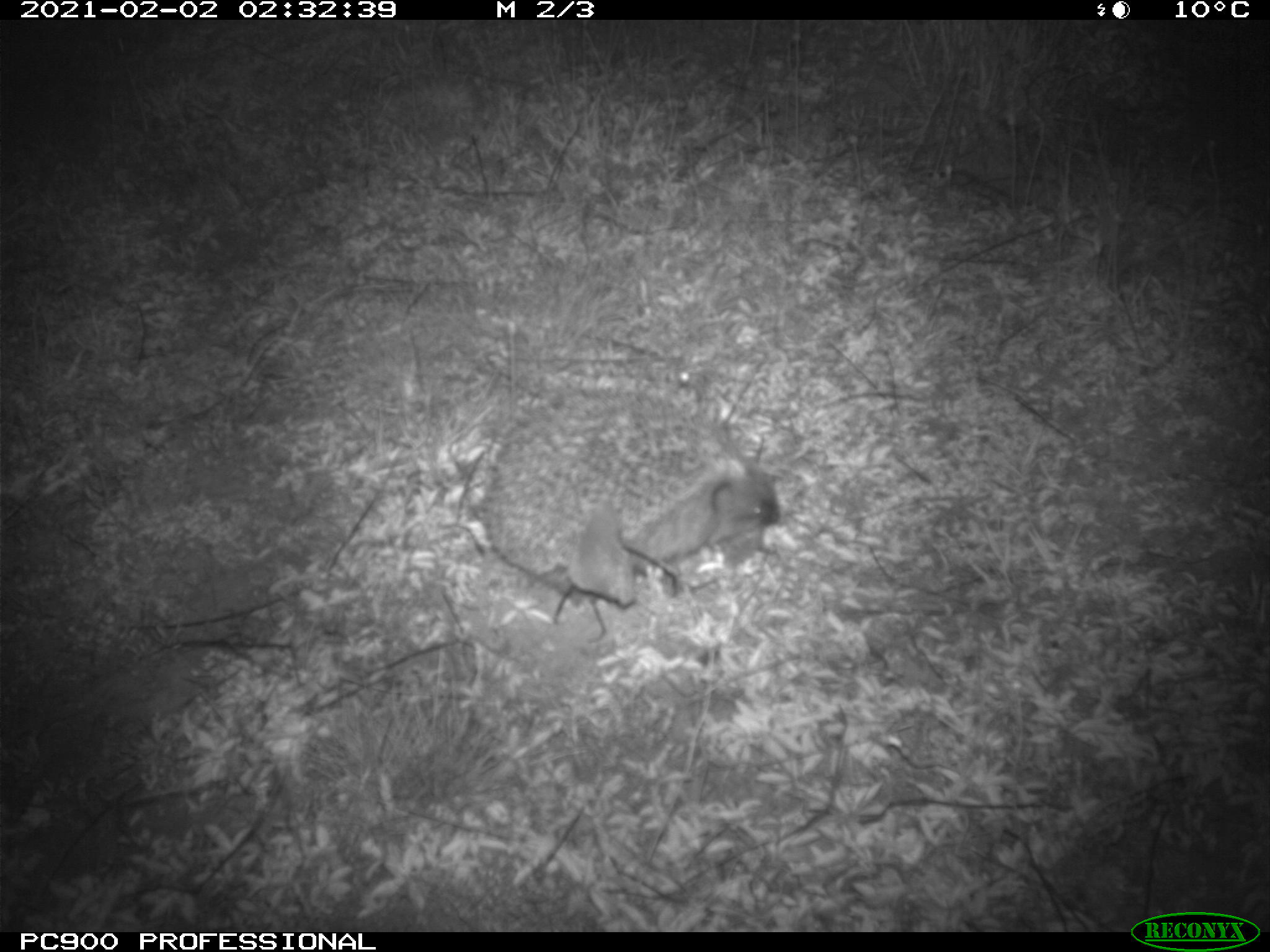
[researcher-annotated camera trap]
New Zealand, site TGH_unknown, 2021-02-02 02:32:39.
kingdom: Animalia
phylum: Chordata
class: Mammalia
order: Eulipotyphla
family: Erinaceidae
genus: Erinaceus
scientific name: Erinaceus europaeus europaeus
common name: european hedgehog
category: hedgehog